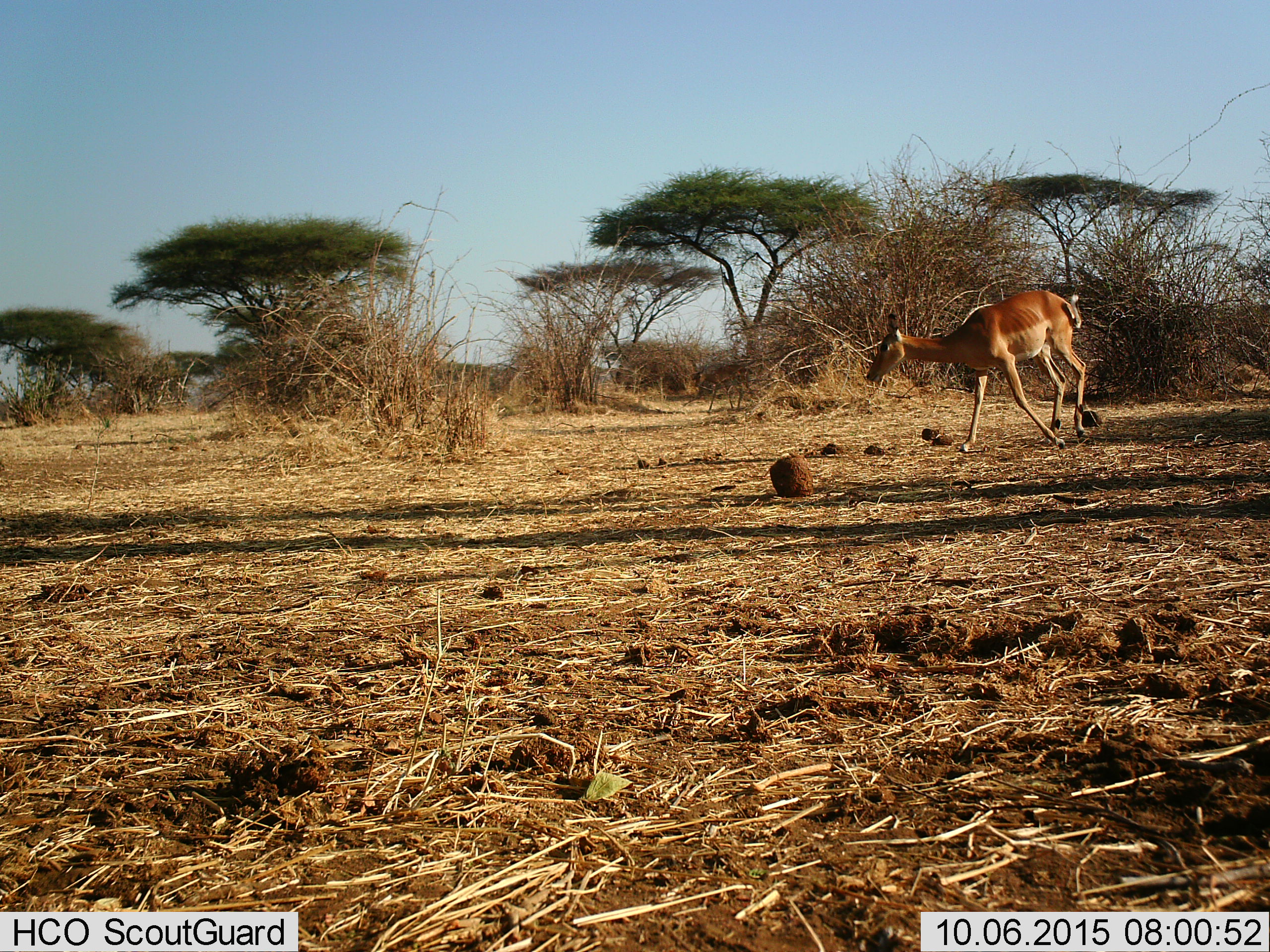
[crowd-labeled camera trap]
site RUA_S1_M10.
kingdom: Animalia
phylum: Chordata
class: Mammalia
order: Artiodactyla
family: Bovidae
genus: Aepyceros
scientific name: Aepyceros melampus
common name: impala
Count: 1.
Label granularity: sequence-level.